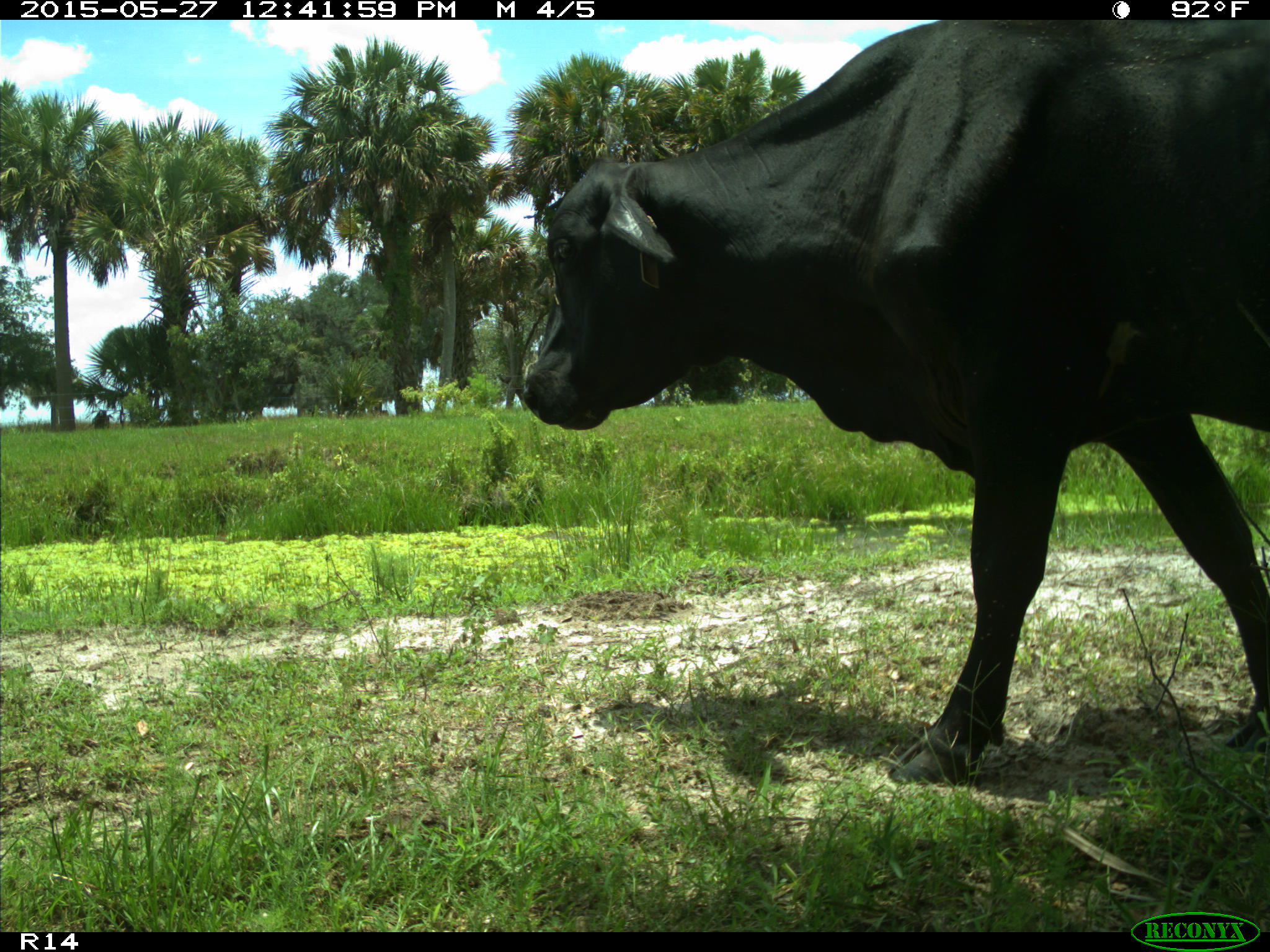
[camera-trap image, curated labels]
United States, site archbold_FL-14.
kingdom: Animalia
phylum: Chordata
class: Mammalia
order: Artiodactyla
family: Bovidae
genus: Bos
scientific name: Bos taurus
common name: domestic cow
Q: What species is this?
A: Bos taurus (domestic cow).